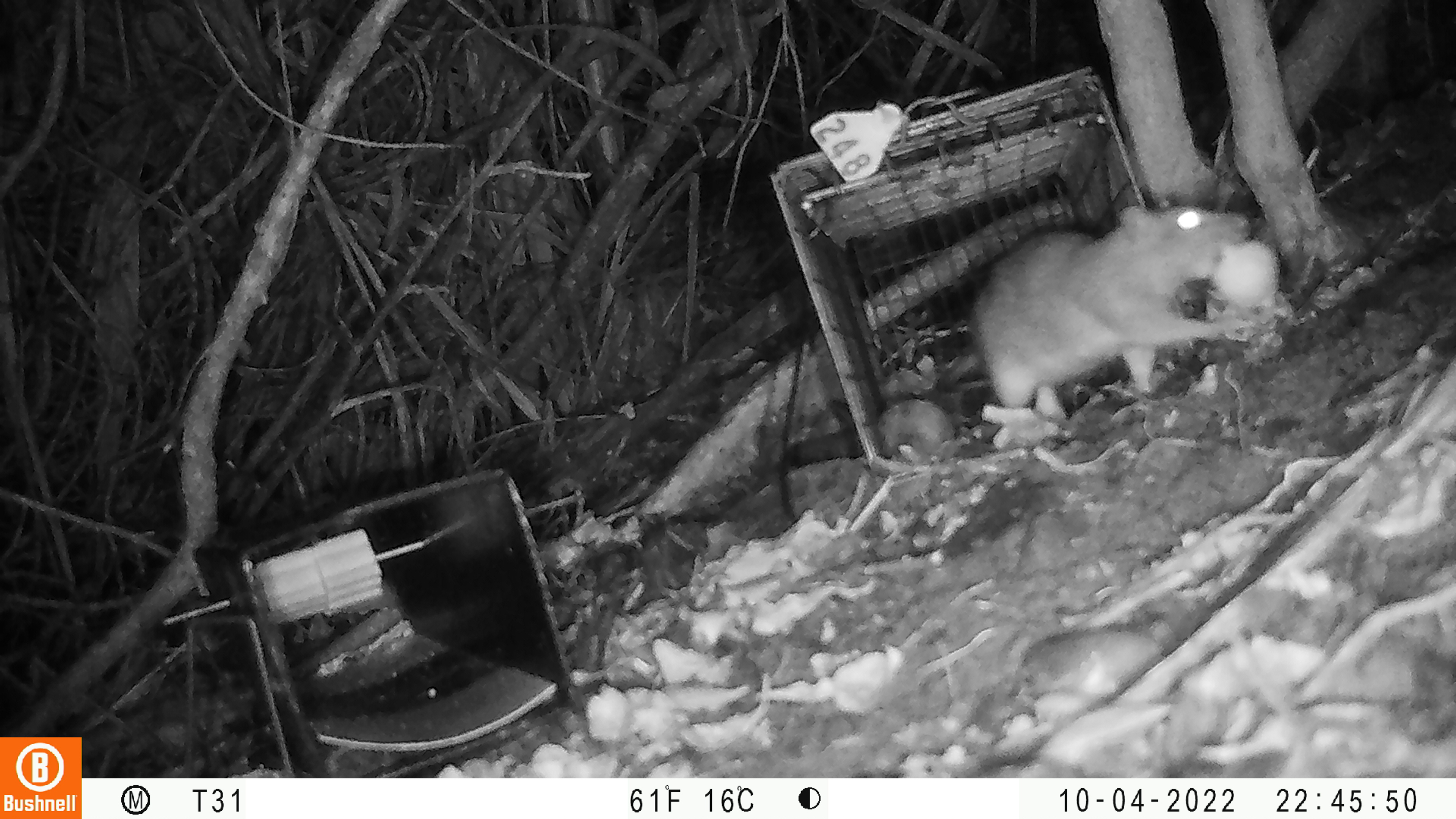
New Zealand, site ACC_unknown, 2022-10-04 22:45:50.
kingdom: Animalia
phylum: Chordata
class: Mammalia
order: Rodentia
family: Muridae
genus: Rattus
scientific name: Rattus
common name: rat